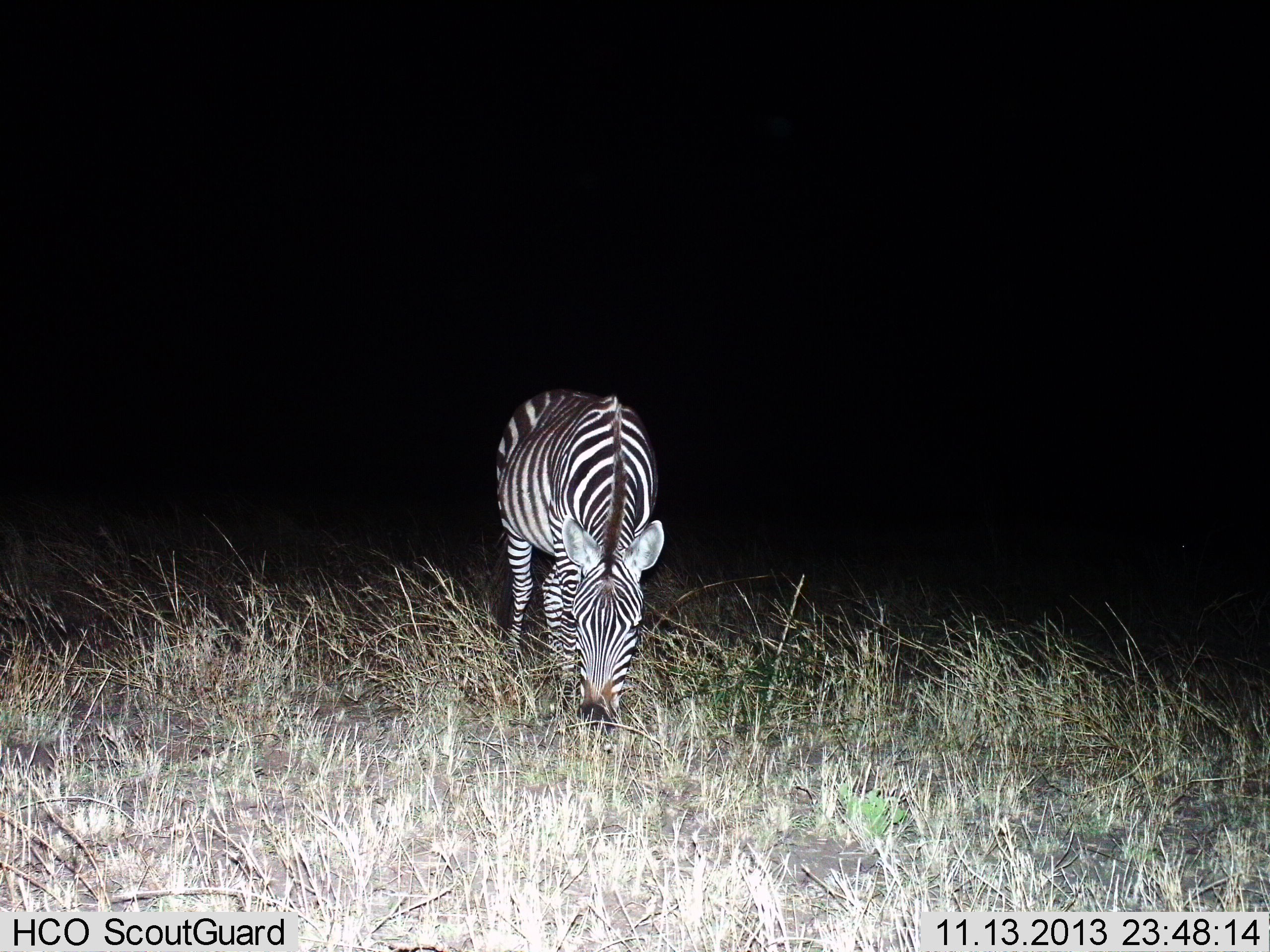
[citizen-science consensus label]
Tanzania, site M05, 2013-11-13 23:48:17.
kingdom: Animalia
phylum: Chordata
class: Mammalia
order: Perissodactyla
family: Equidae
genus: Equus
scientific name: Equus quagga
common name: plains zebra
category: zebra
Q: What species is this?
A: Zebra (plains zebra) (Equus quagga).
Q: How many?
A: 1.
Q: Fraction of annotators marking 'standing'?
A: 40%.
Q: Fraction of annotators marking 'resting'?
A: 0%.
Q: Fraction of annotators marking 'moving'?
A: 0%.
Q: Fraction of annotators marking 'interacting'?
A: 0%.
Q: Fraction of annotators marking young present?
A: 0%.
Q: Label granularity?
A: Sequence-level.